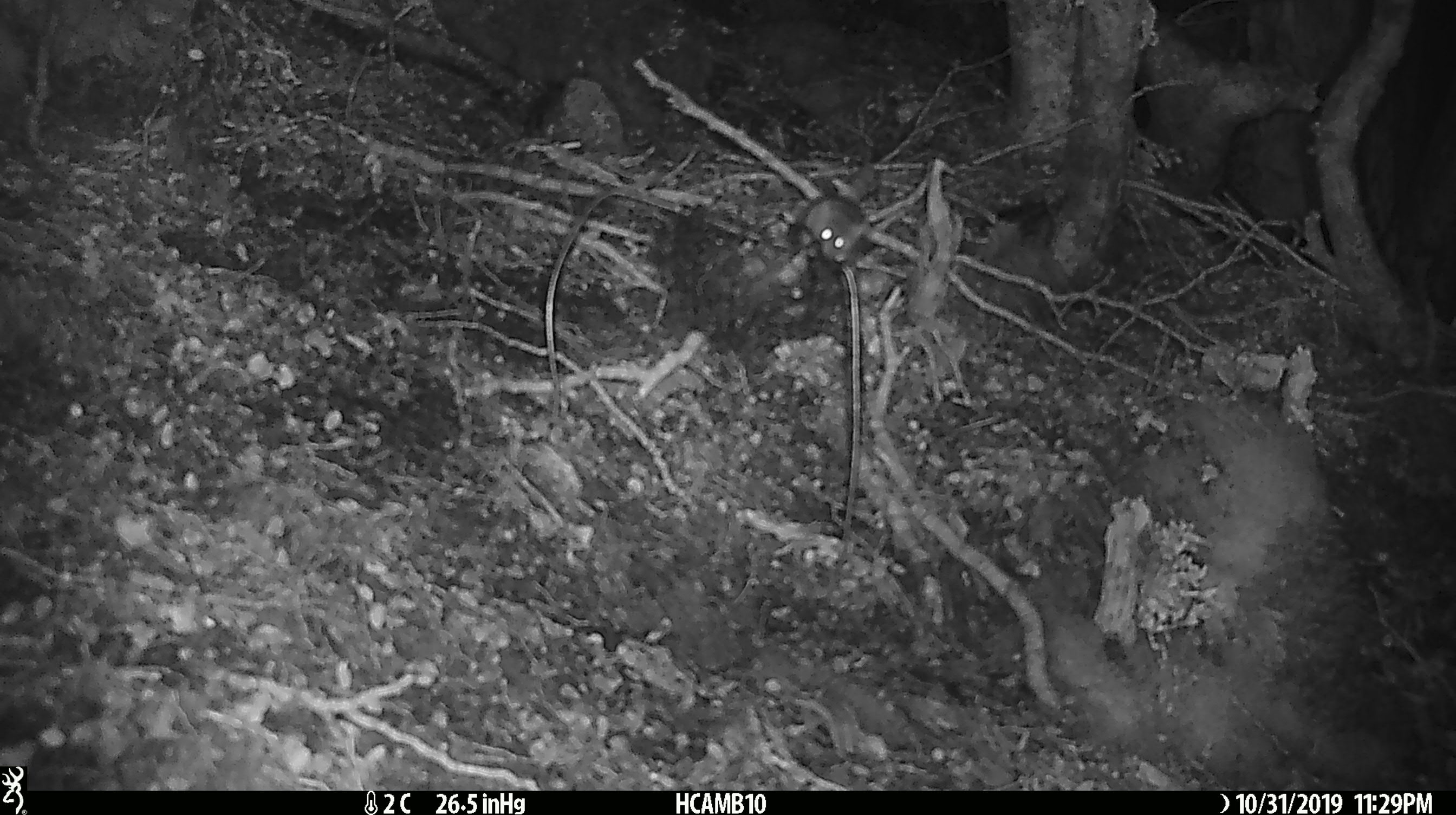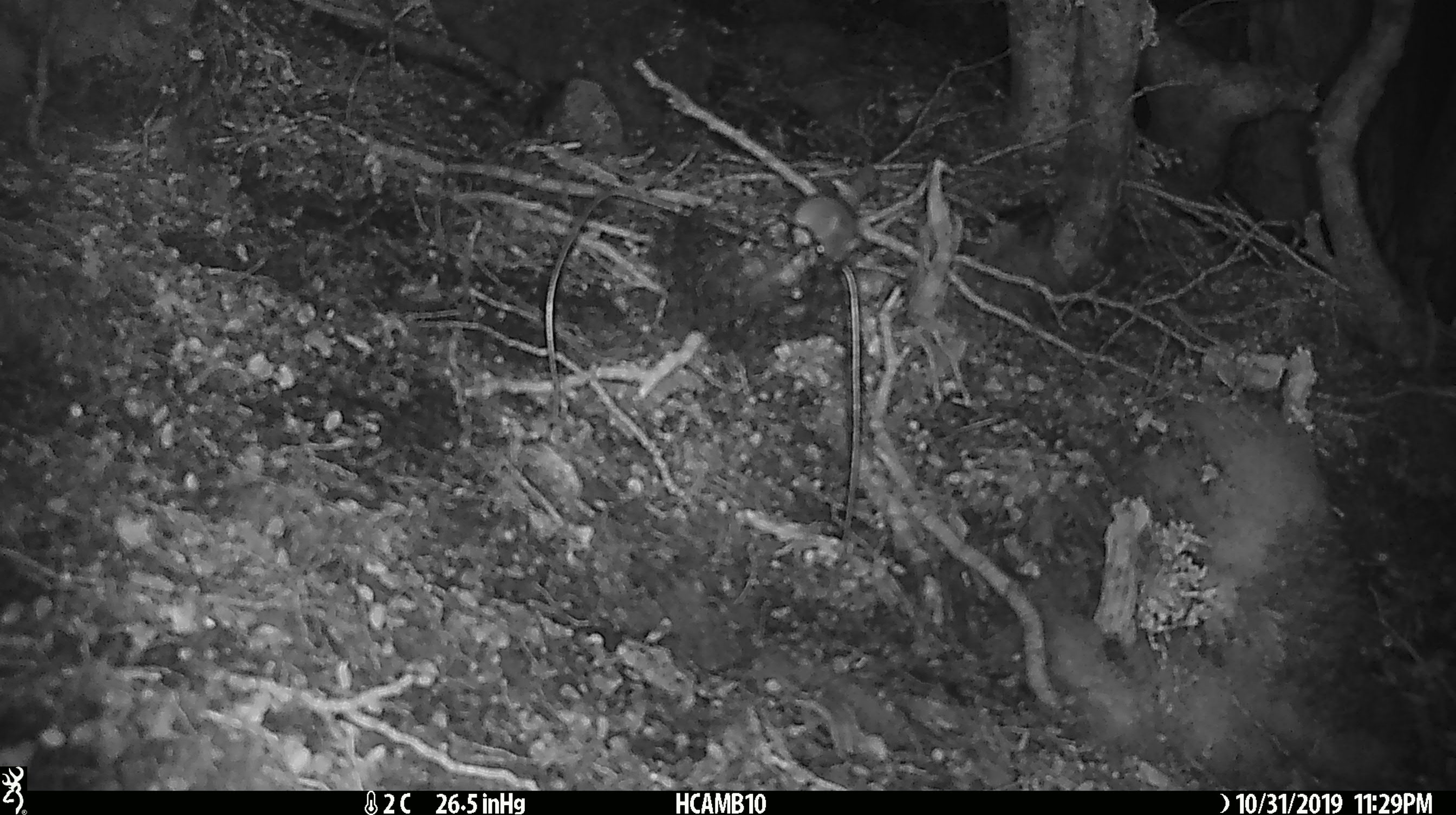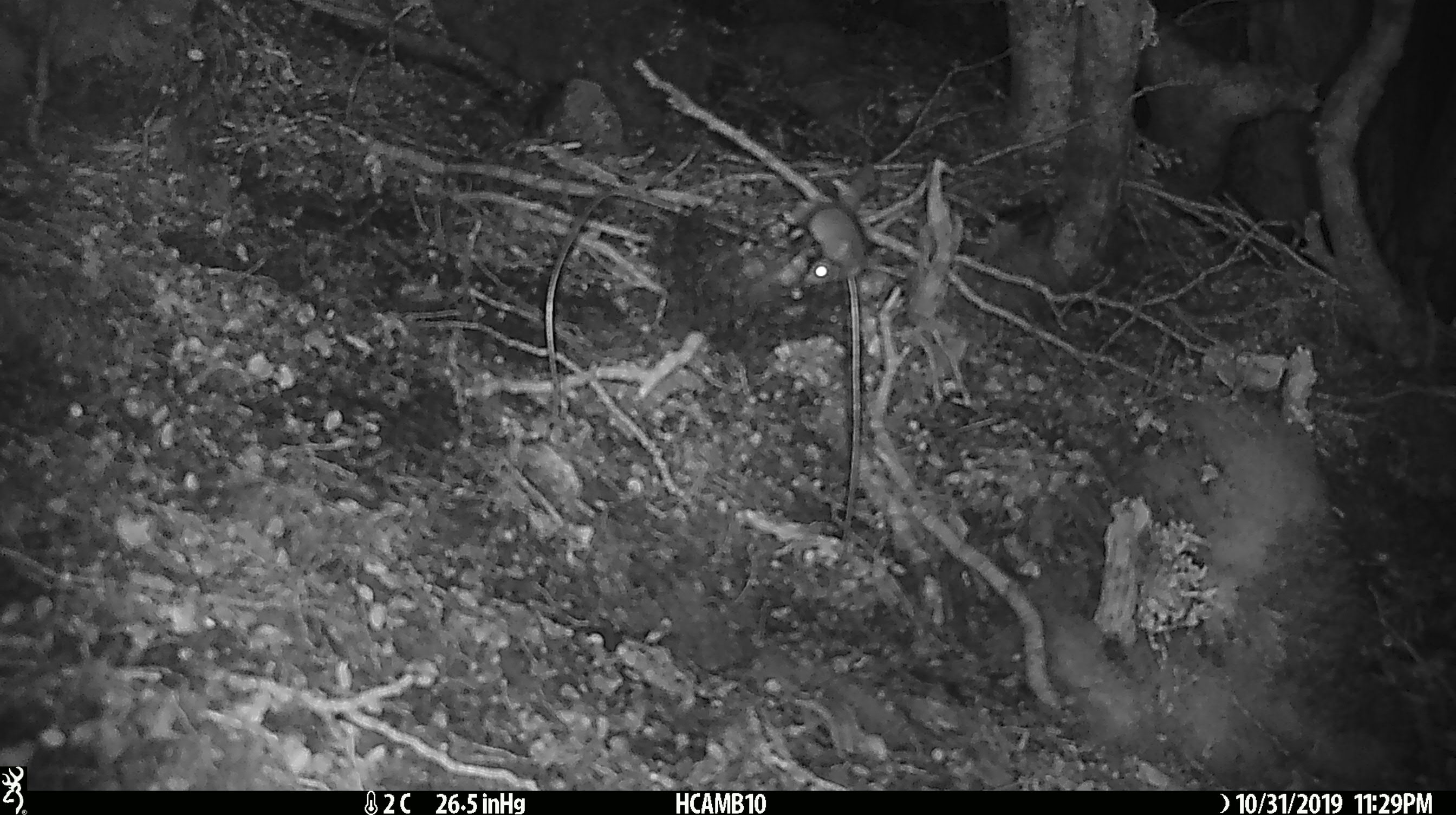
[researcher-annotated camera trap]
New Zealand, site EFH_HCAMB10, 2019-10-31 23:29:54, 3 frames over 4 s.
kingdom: Animalia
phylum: Chordata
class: Mammalia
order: Rodentia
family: Muridae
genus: Mus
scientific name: Mus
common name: mouse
Mouse (Mus).